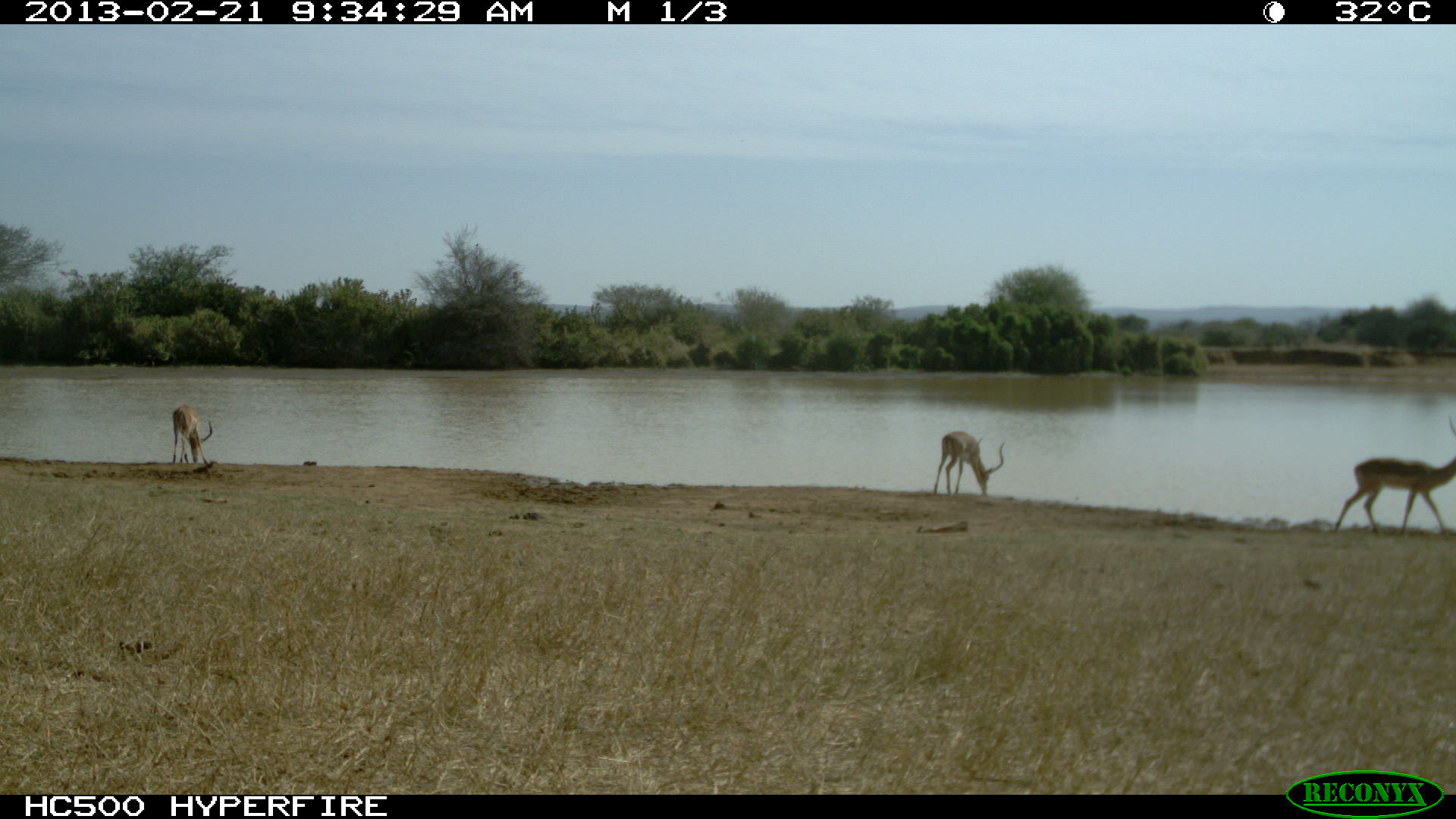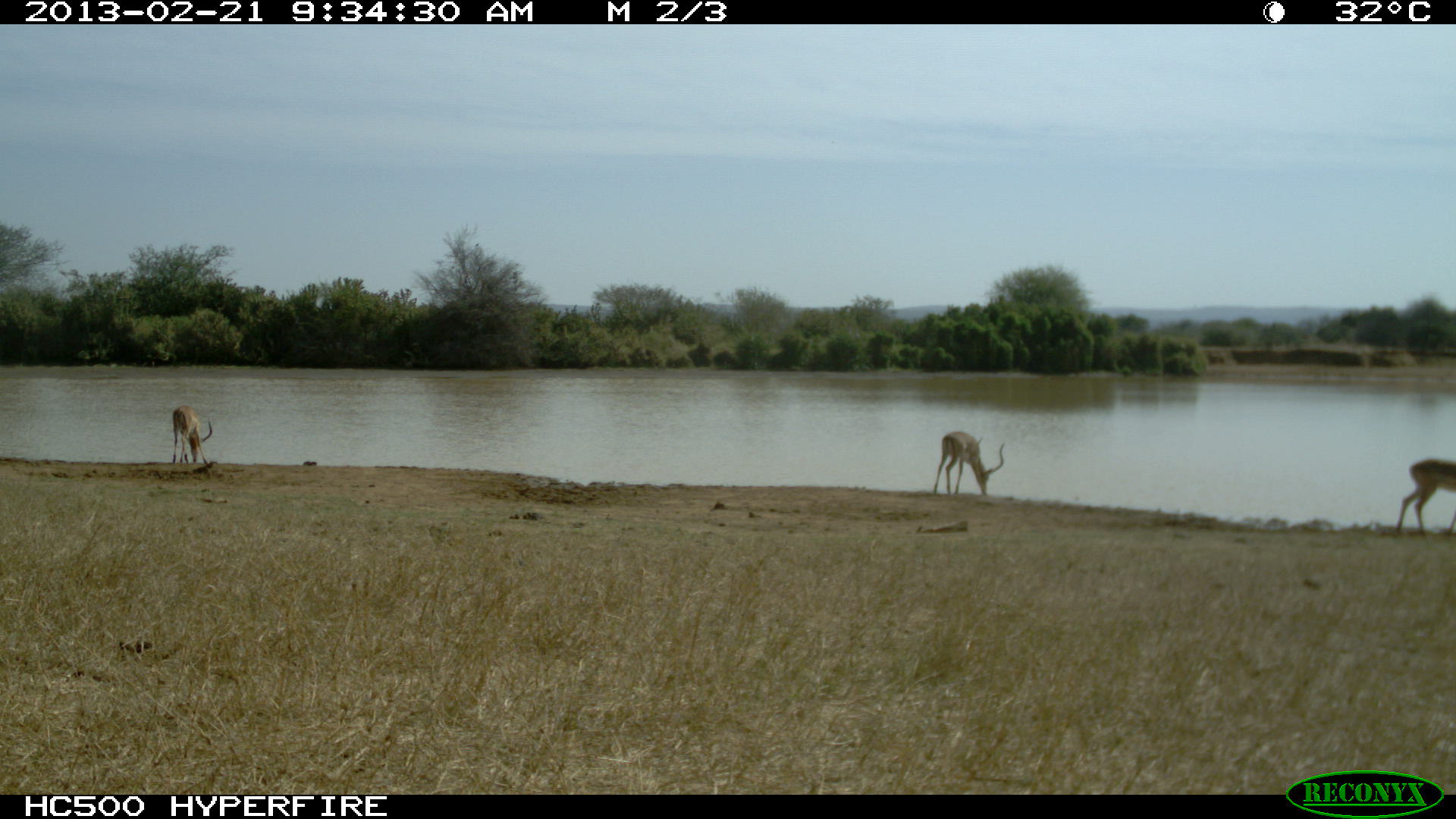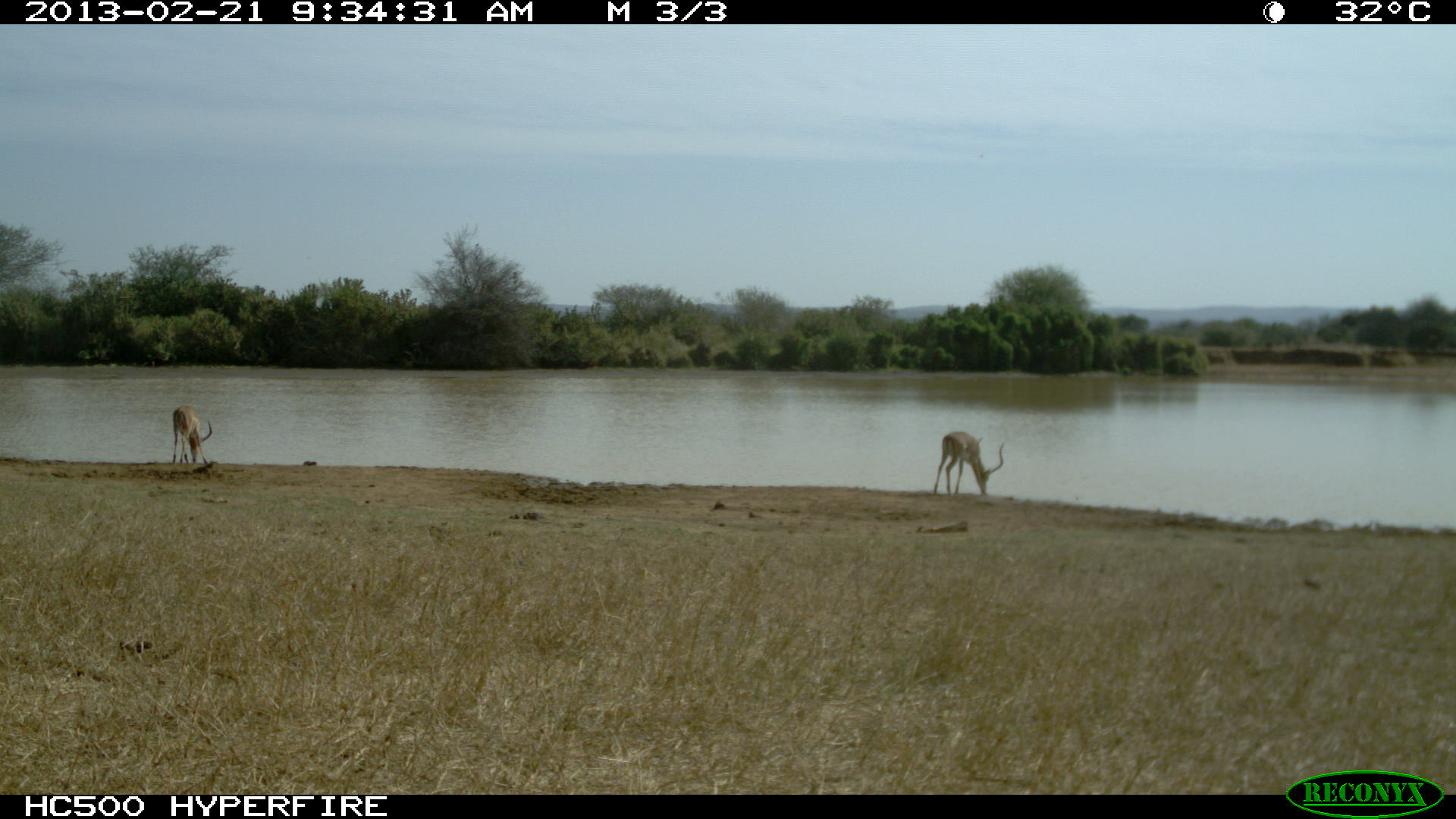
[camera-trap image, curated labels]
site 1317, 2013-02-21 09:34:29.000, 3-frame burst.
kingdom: Animalia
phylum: Chordata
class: Mammalia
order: Artiodactyla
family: Bovidae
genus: Aepyceros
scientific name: Aepyceros melampus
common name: impala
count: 3